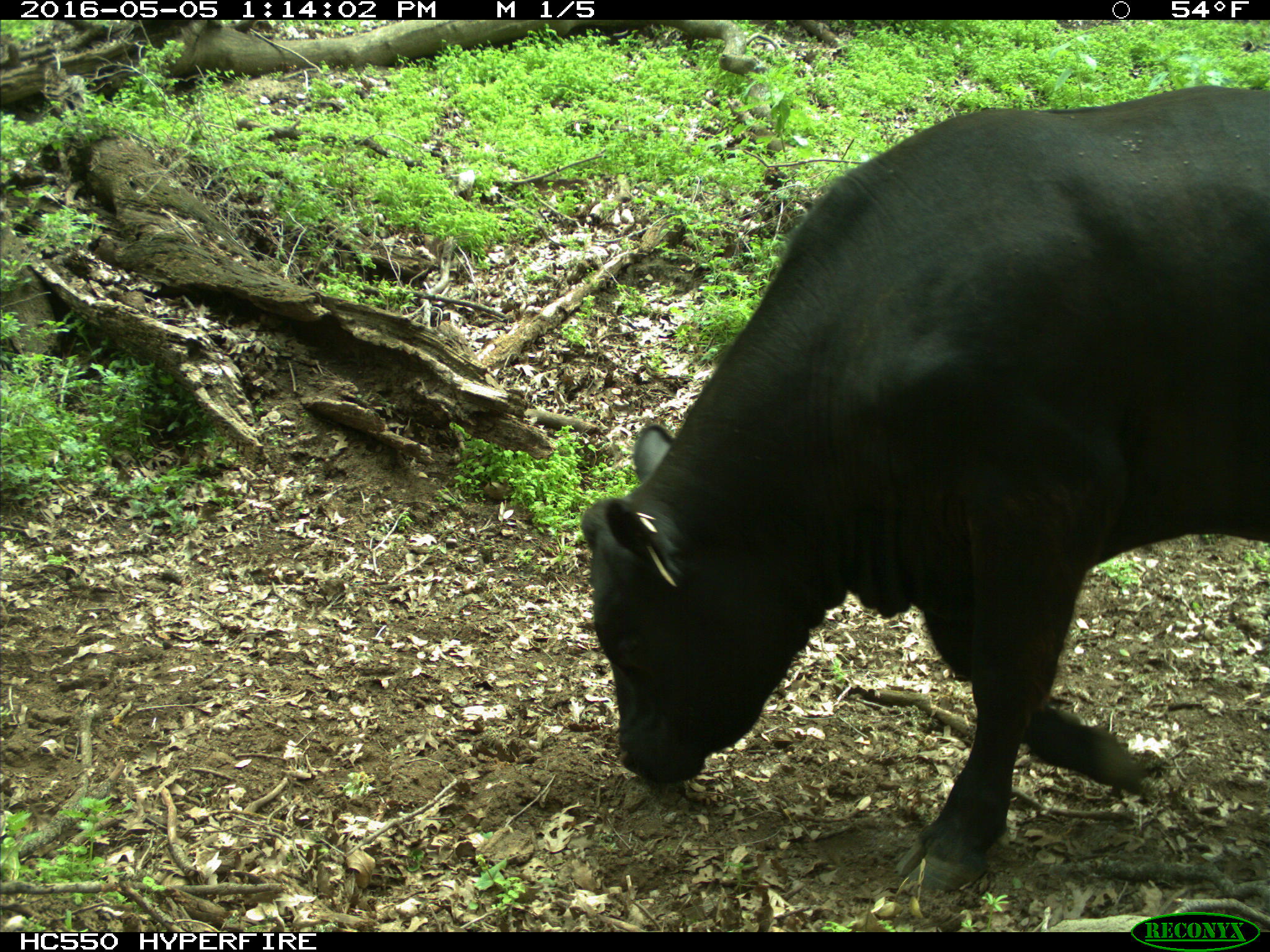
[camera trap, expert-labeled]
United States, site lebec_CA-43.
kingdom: Animalia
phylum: Chordata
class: Mammalia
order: Artiodactyla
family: Bovidae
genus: Bos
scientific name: Bos taurus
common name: domestic cow